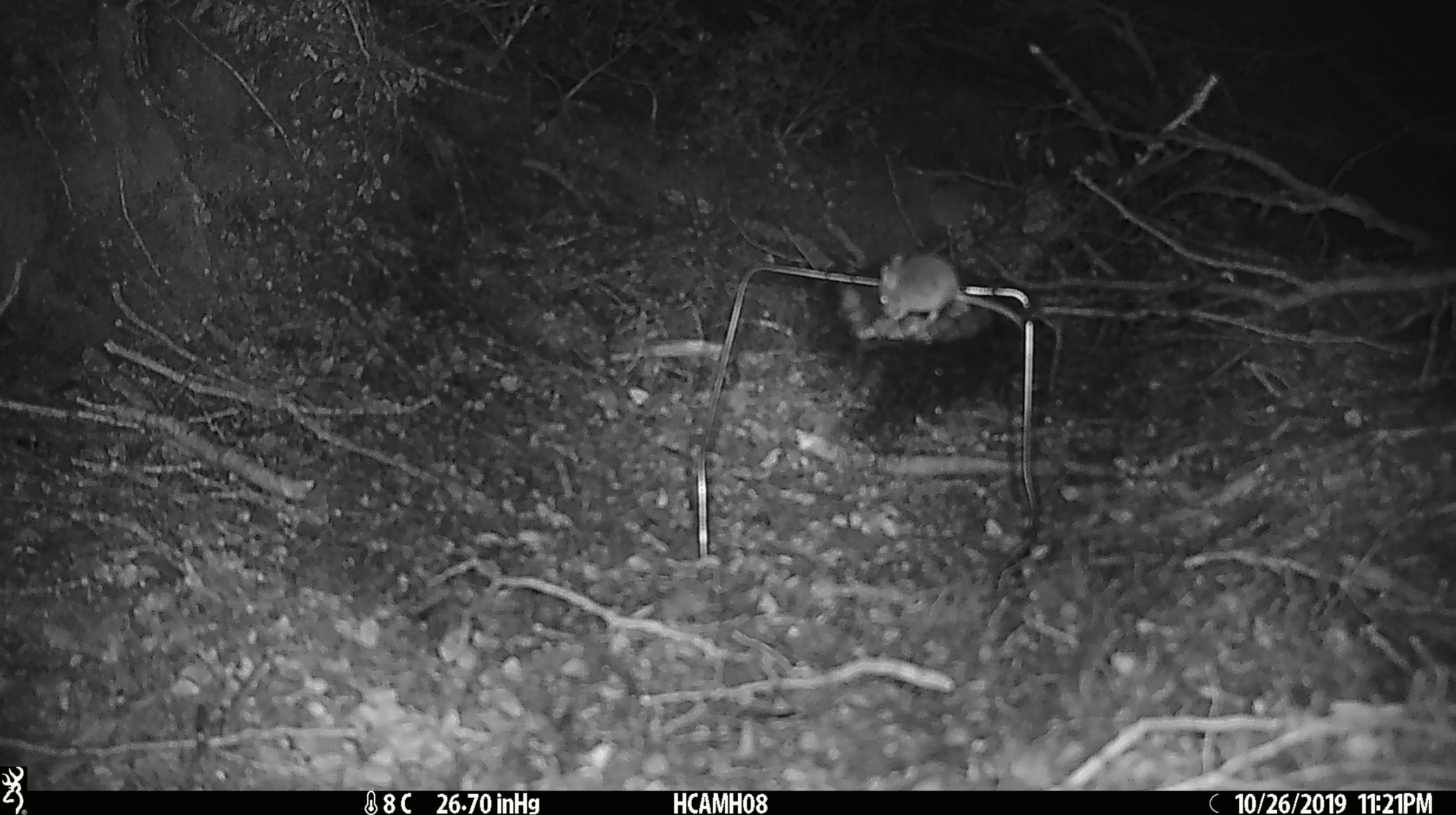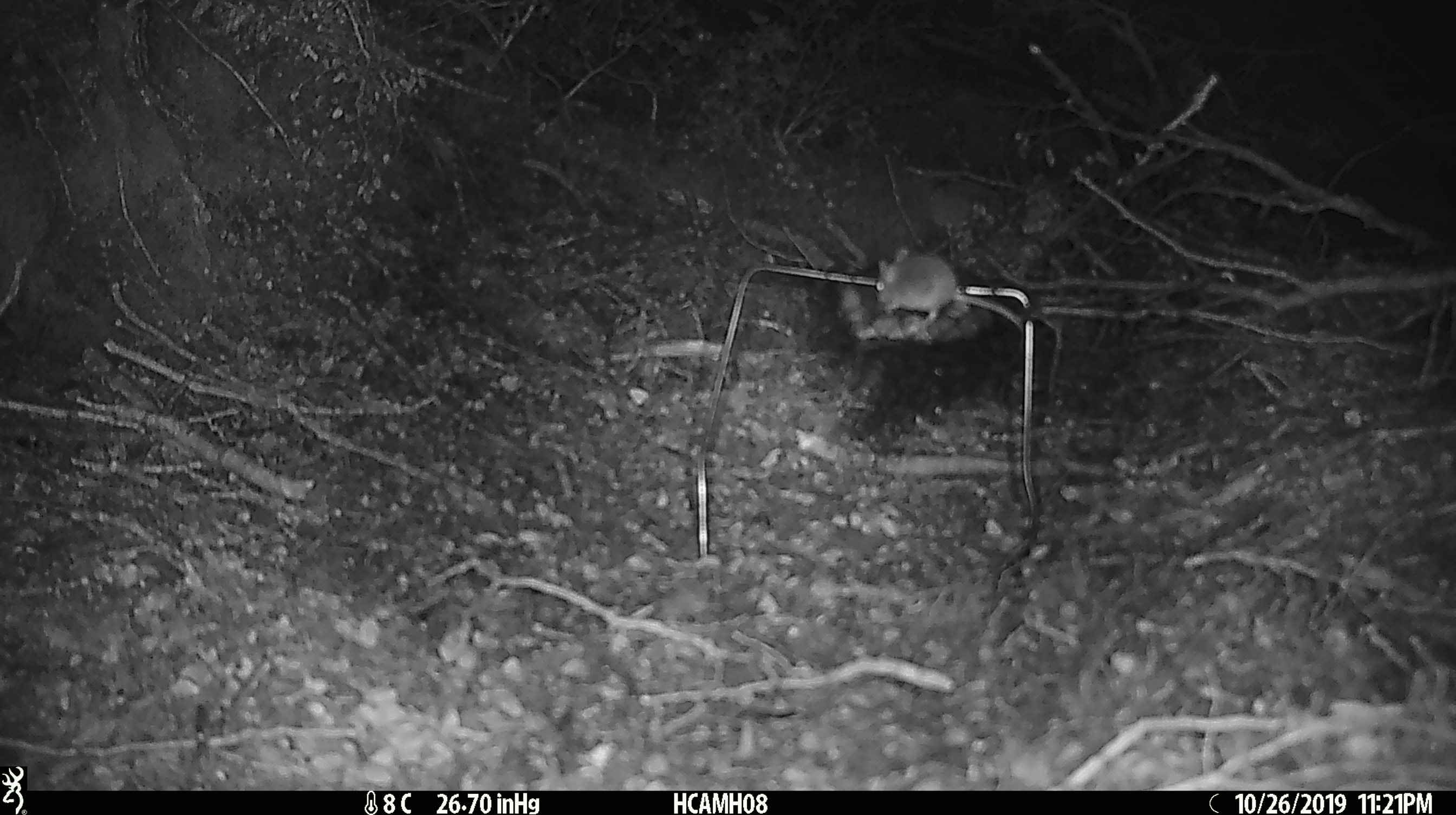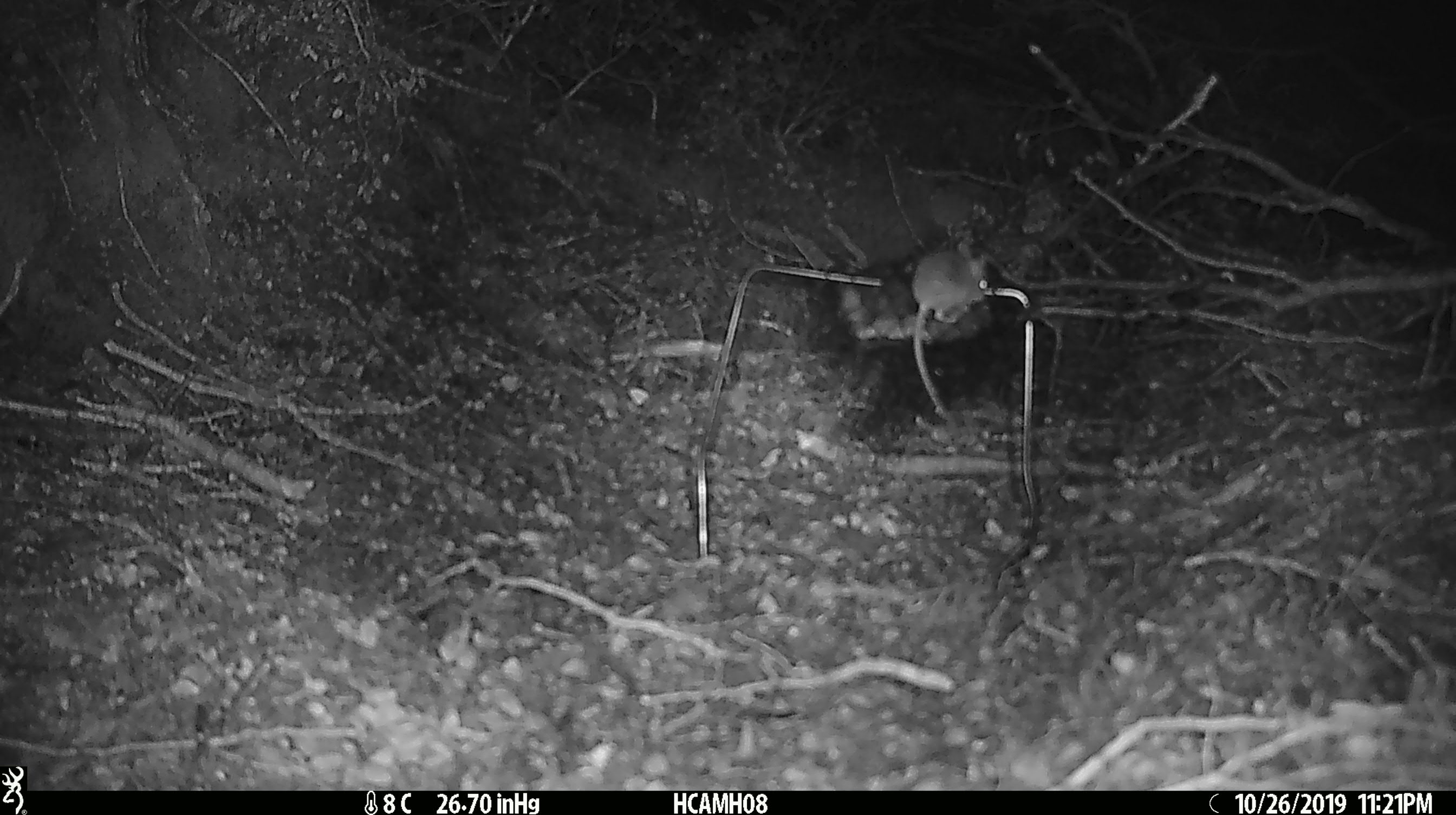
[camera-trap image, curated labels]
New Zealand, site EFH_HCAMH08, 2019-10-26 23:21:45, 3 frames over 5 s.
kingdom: Animalia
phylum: Chordata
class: Mammalia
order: Rodentia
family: Muridae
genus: Mus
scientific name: Mus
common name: mouse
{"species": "mouse (Mus)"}